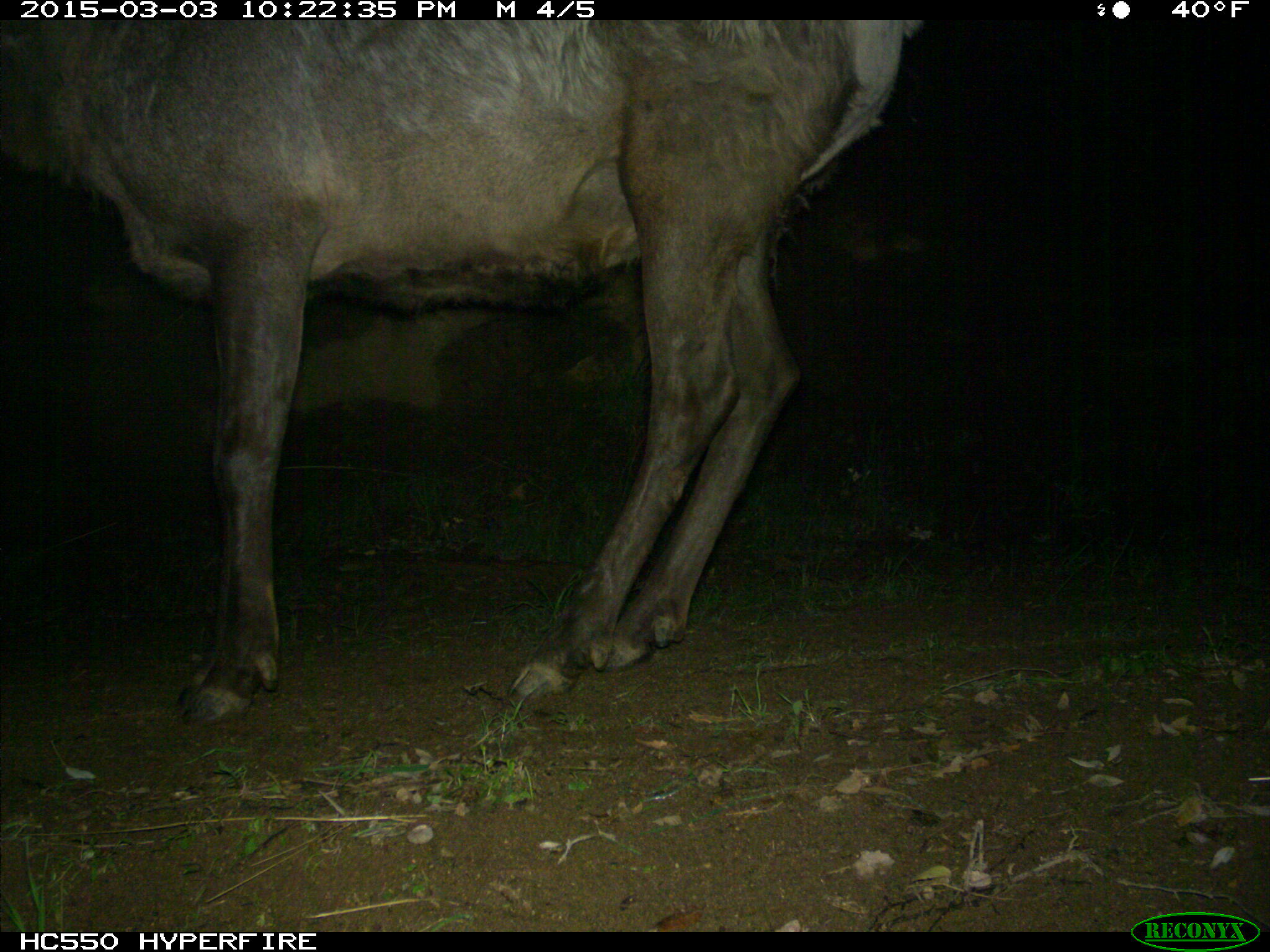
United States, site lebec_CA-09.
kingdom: Animalia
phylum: Chordata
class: Mammalia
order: Artiodactyla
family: Cervidae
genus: Cervus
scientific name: Cervus canadensis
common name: elk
Cervus canadensis (elk).